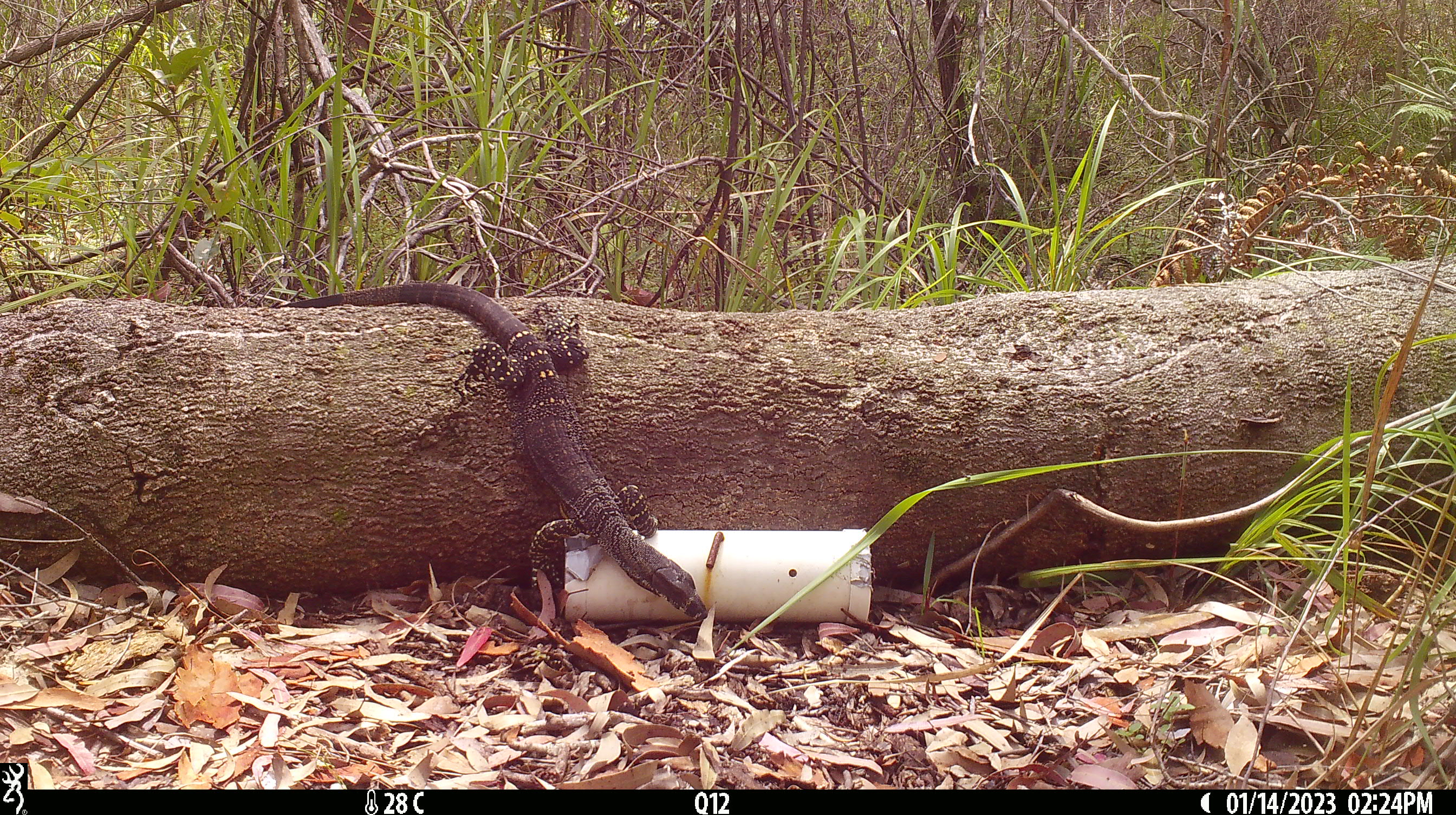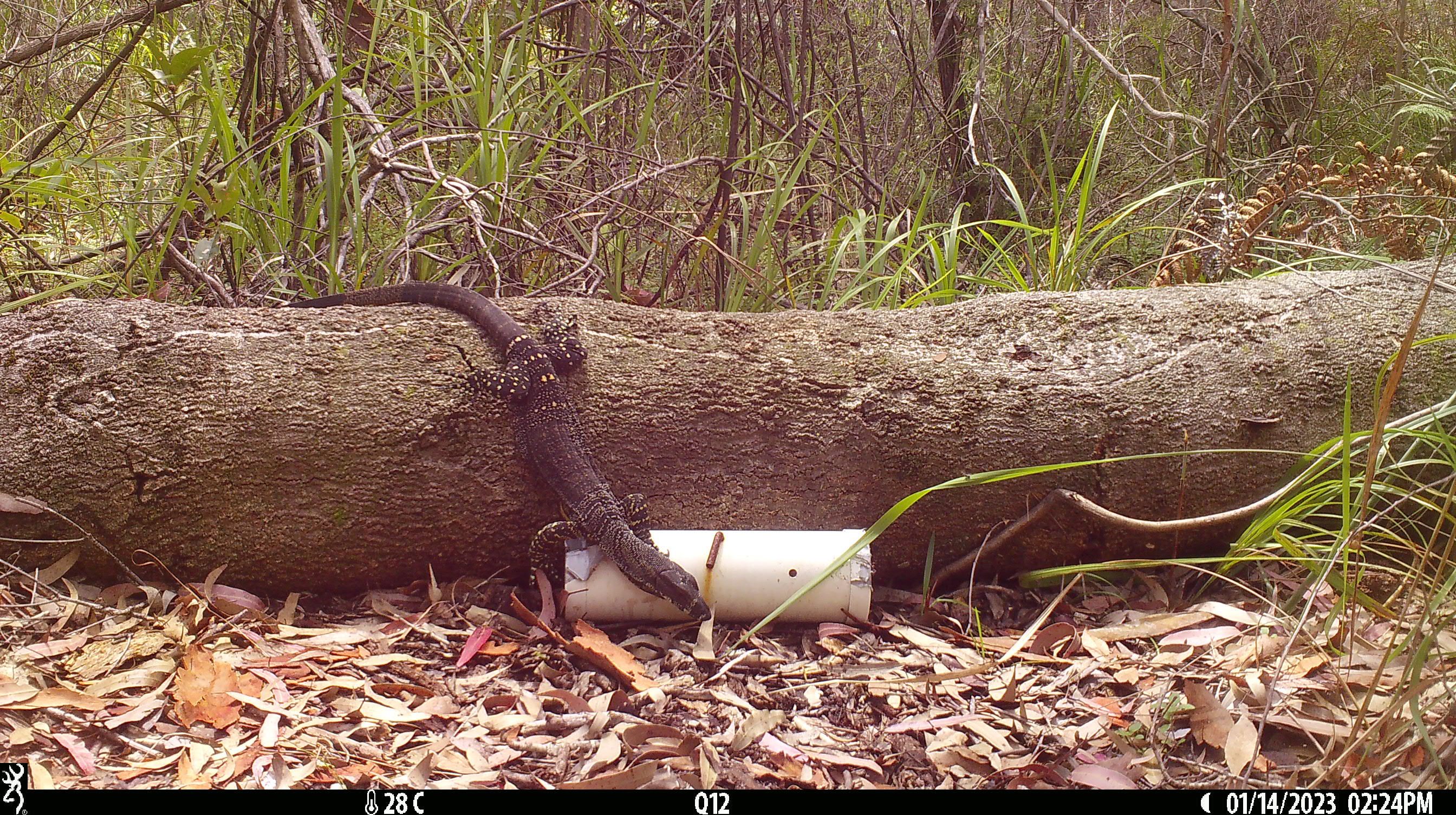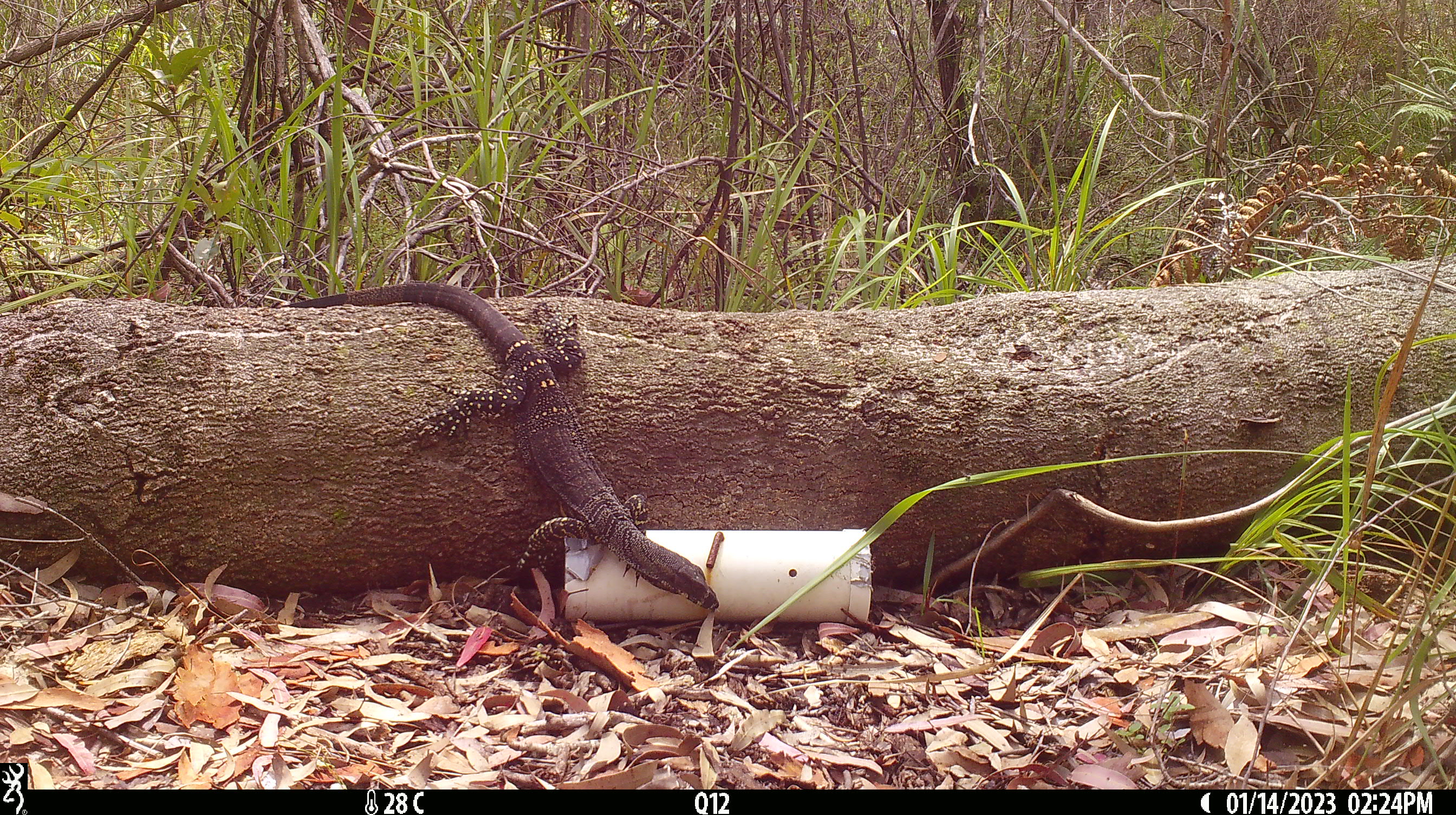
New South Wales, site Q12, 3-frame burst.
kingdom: Animalia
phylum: Chordata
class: Reptilia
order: Squamata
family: Varanidae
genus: Varanus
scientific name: Varanus varius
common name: lace monitor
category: goanna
Goanna (lace monitor) (Varanus varius).